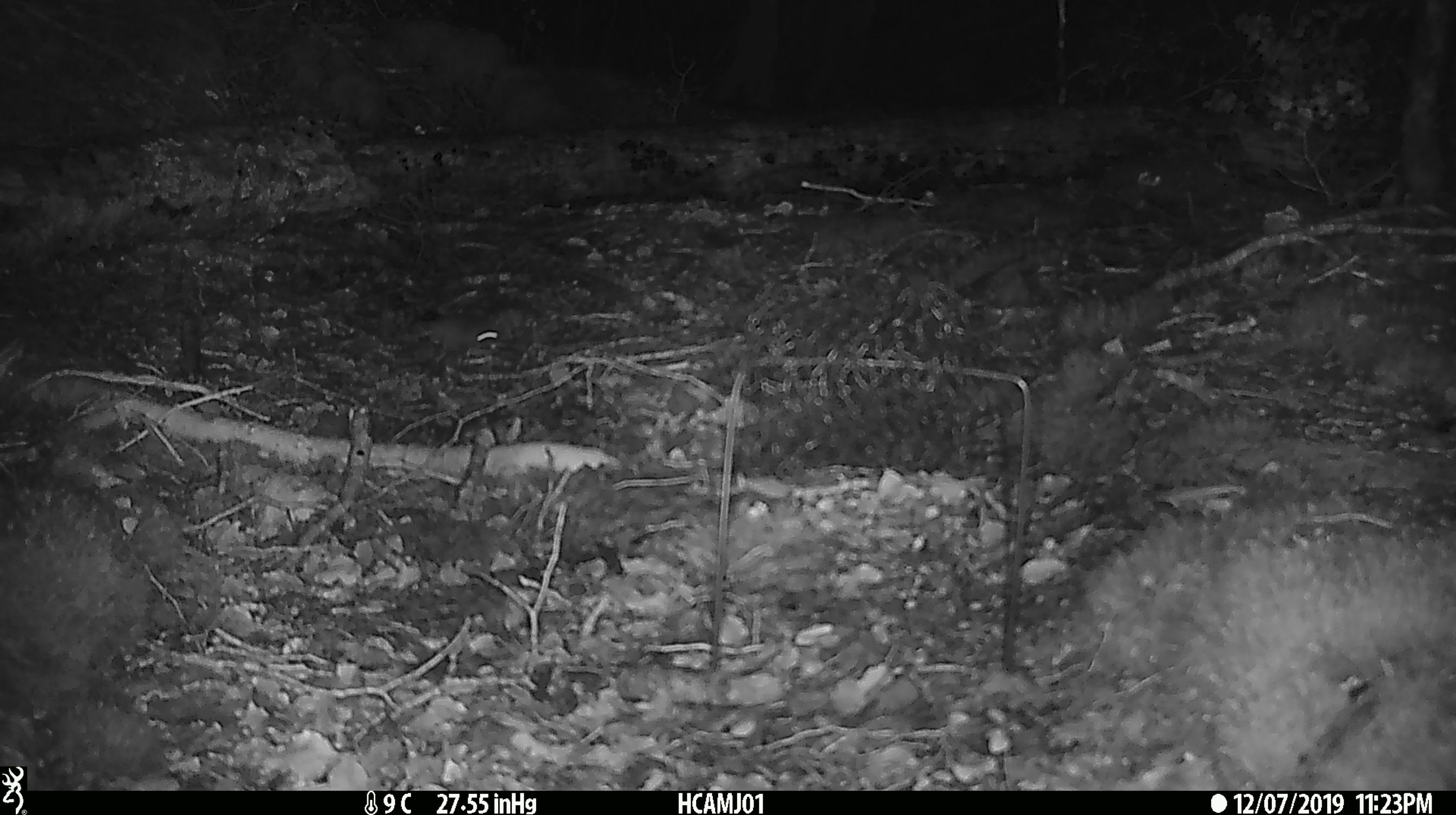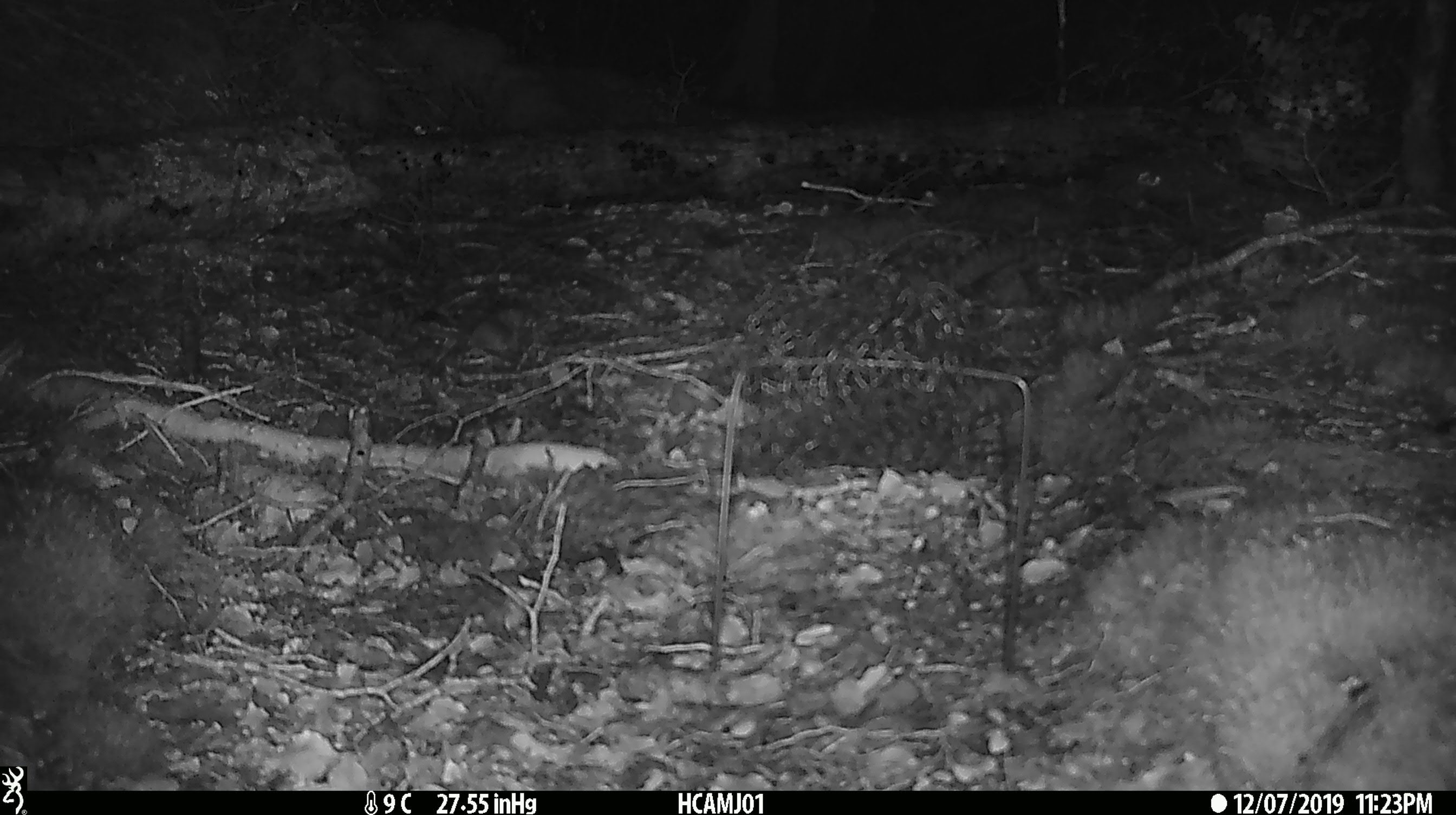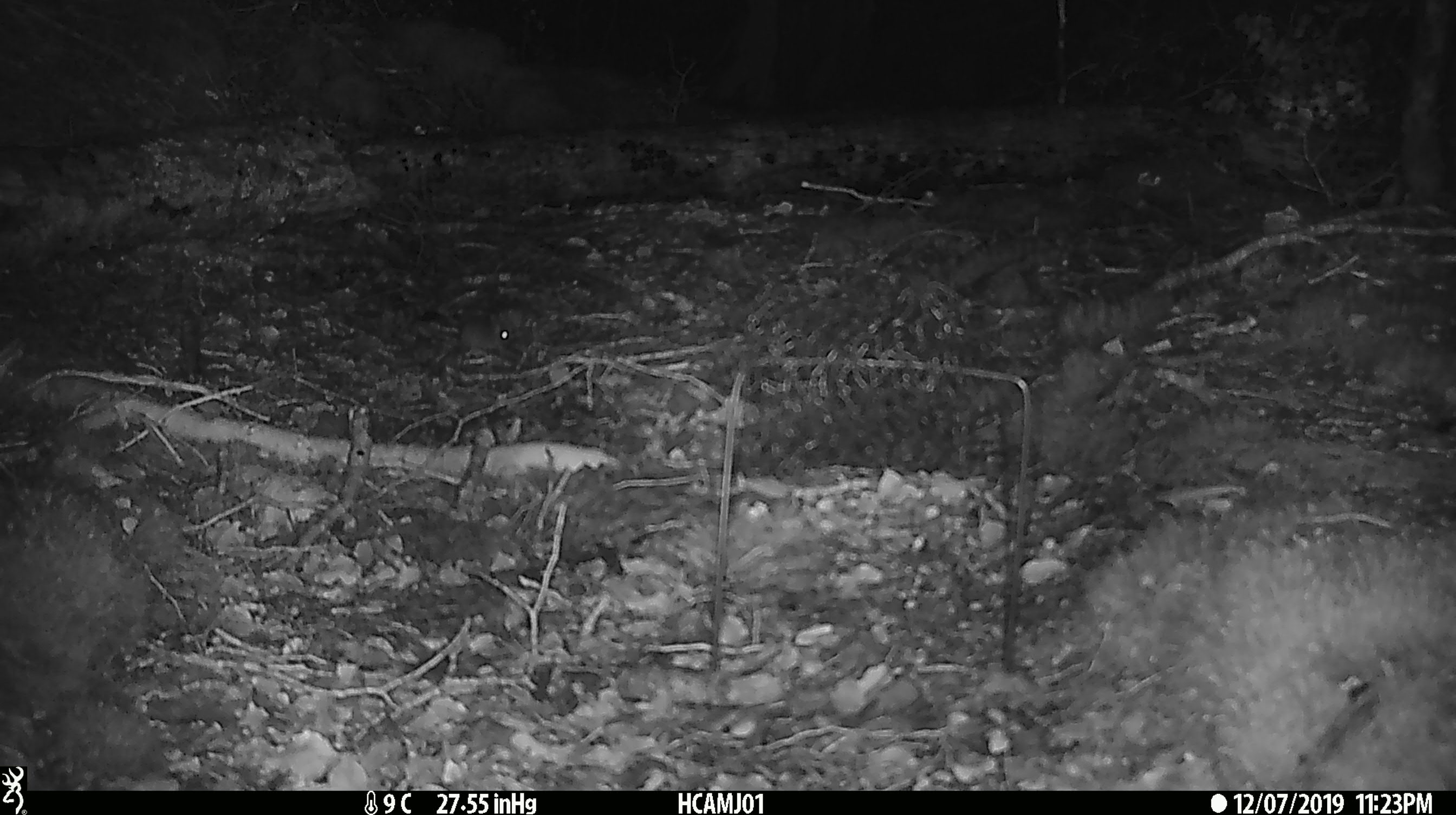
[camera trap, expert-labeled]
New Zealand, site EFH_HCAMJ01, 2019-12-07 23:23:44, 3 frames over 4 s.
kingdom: Animalia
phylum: Chordata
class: Mammalia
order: Rodentia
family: Muridae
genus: Mus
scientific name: Mus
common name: mouse